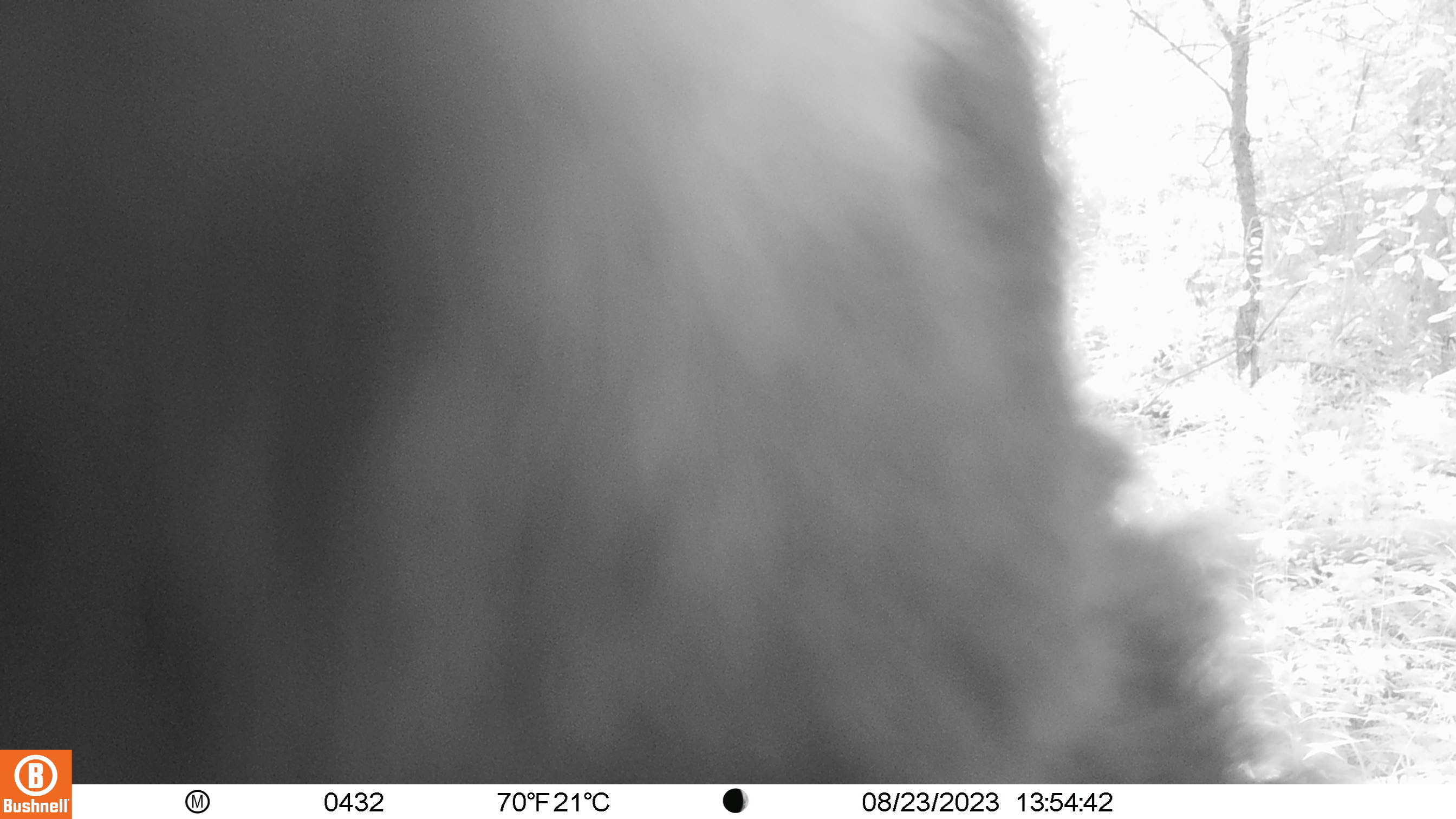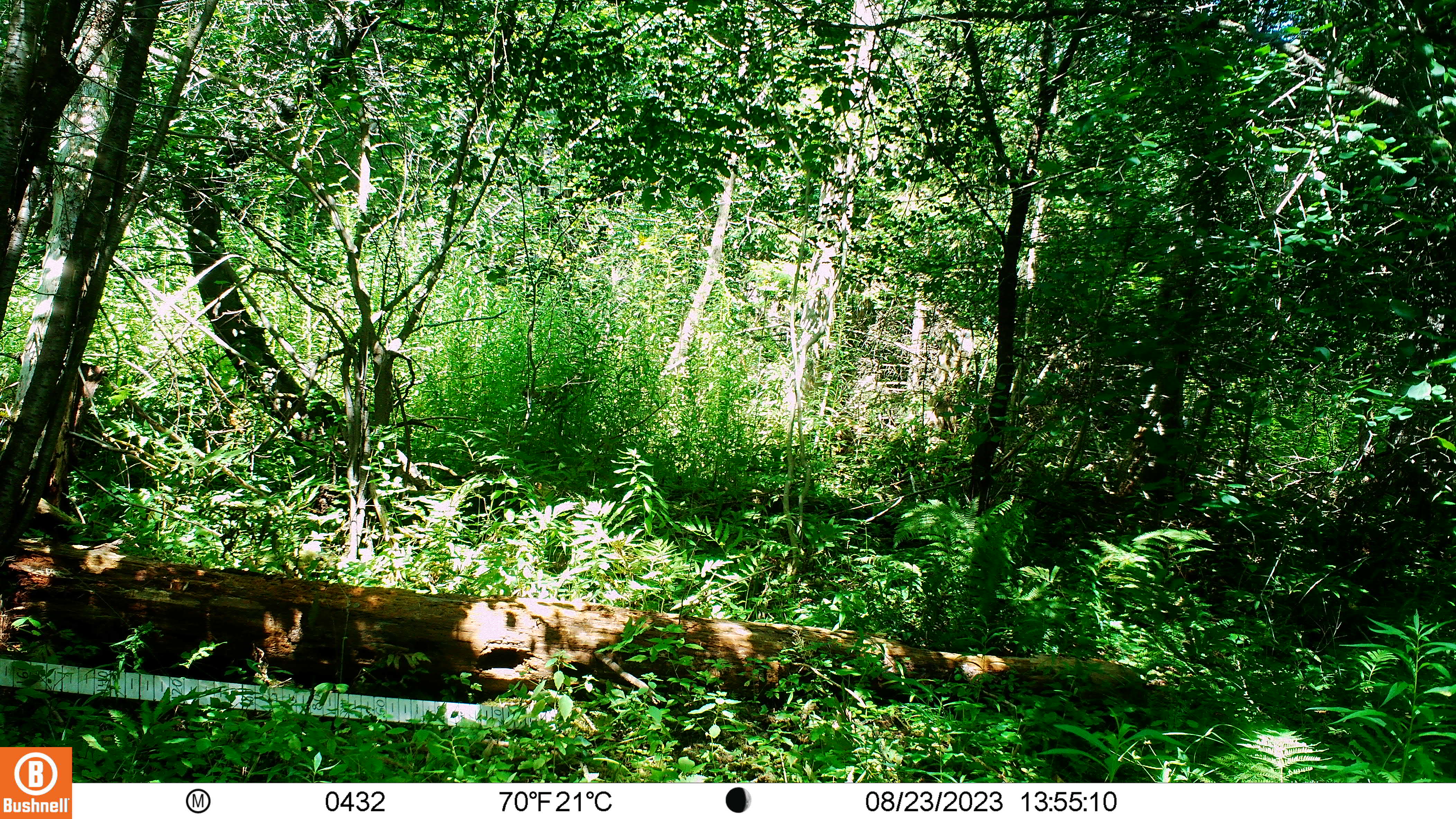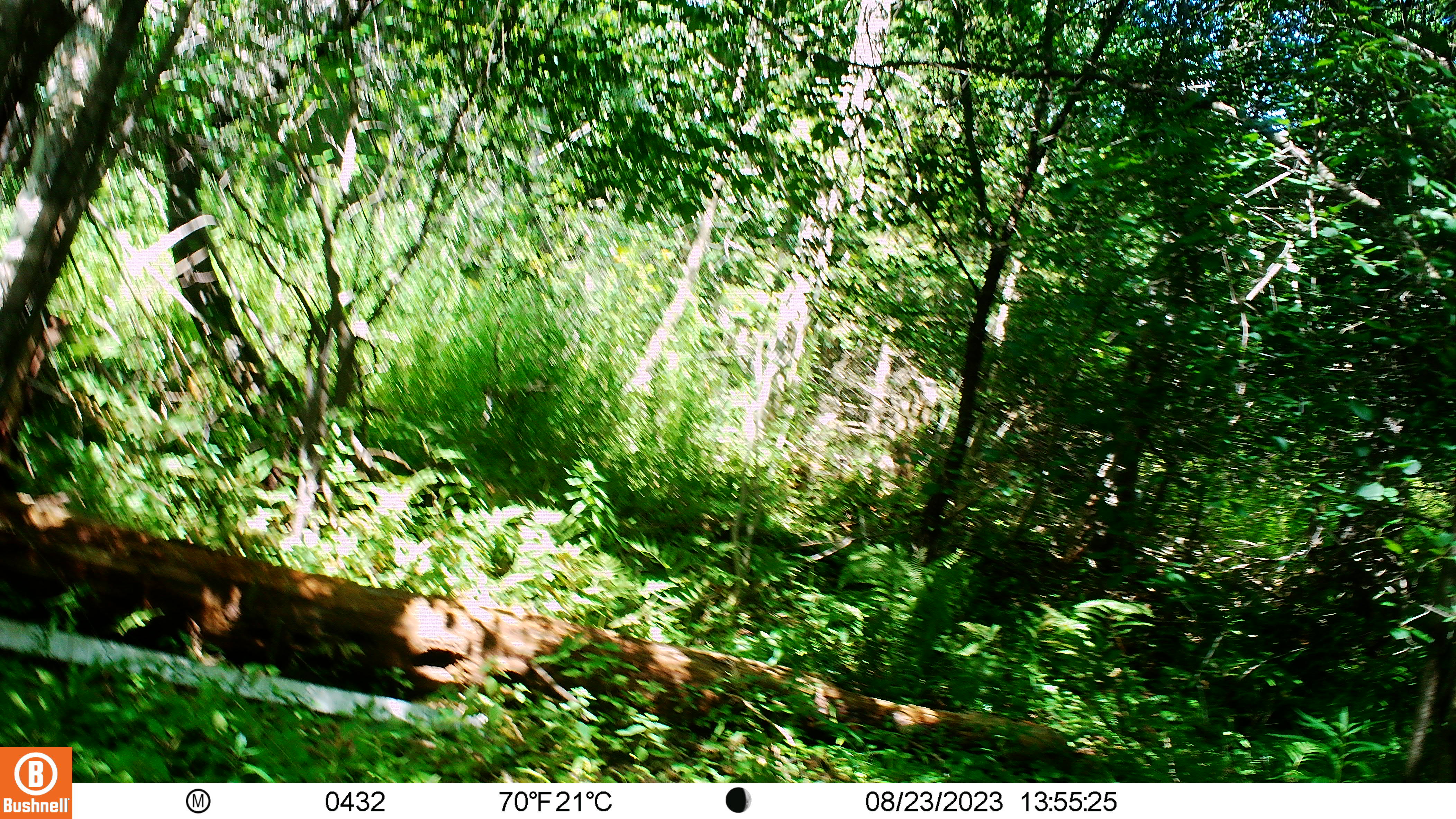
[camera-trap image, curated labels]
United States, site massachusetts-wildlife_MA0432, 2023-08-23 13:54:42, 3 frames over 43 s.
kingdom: Animalia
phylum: Chordata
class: Mammalia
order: Carnivora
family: Ursidae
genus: Ursus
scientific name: Ursus americanus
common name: black bear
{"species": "black bear (Ursus americanus)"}